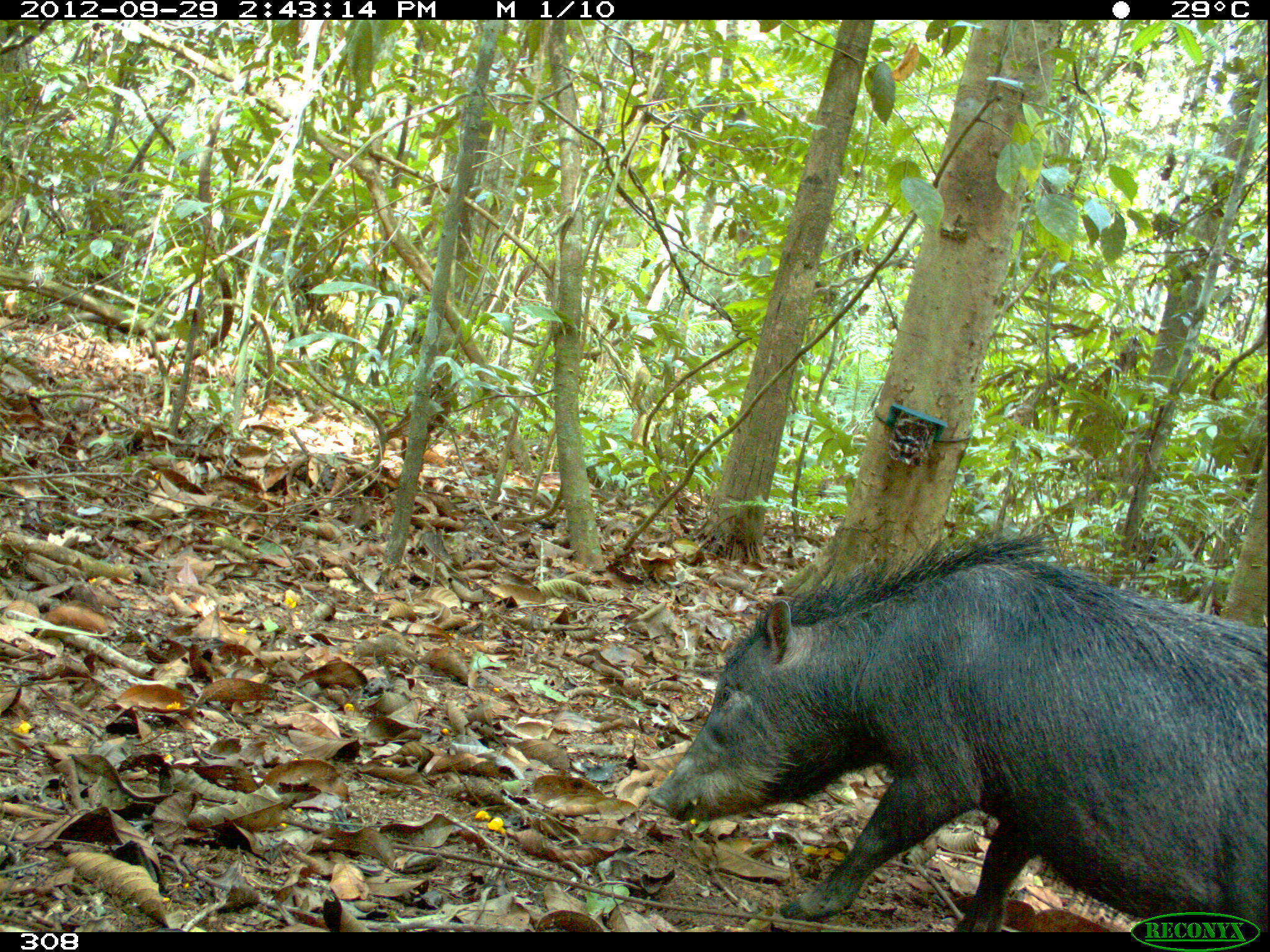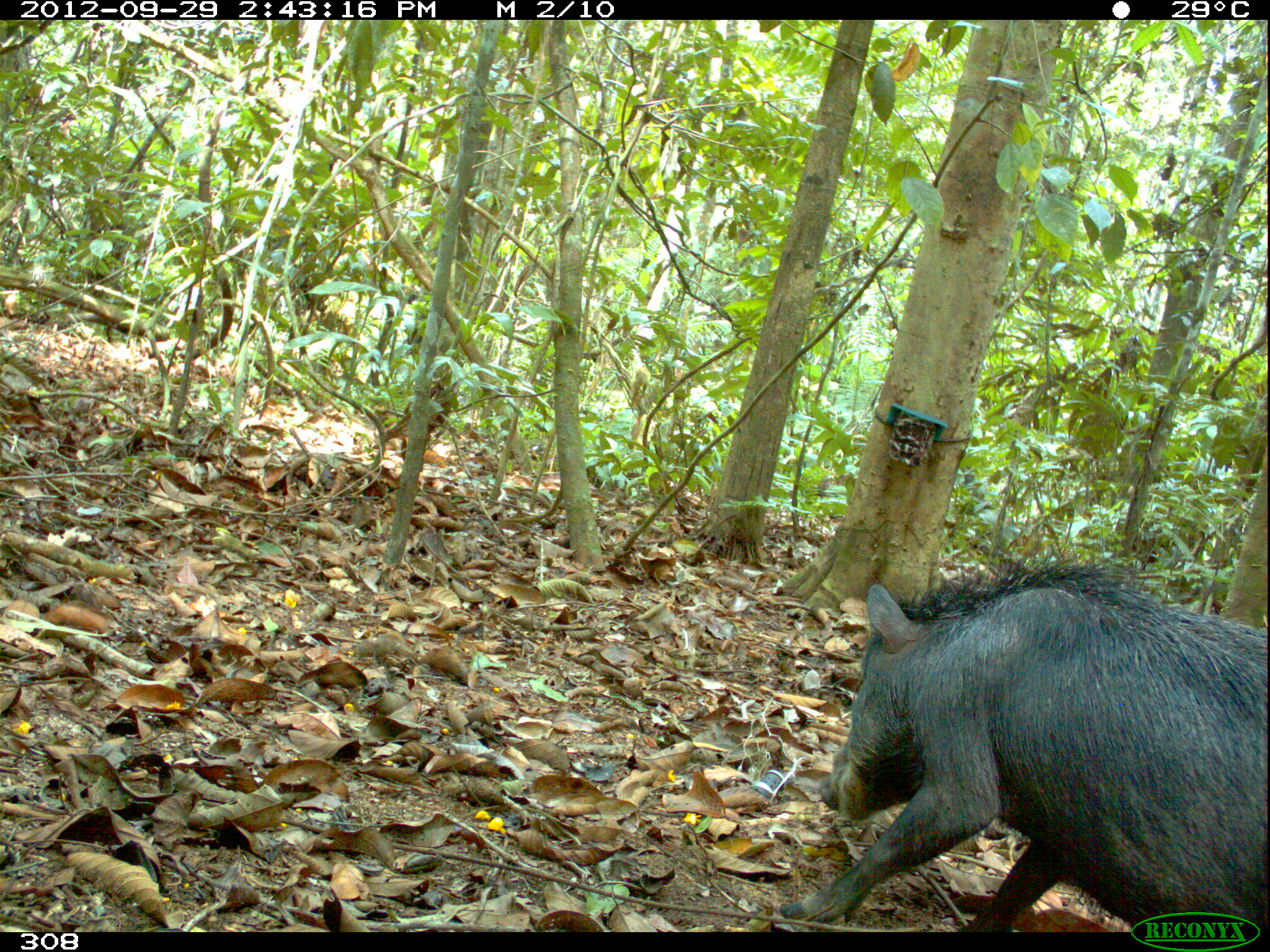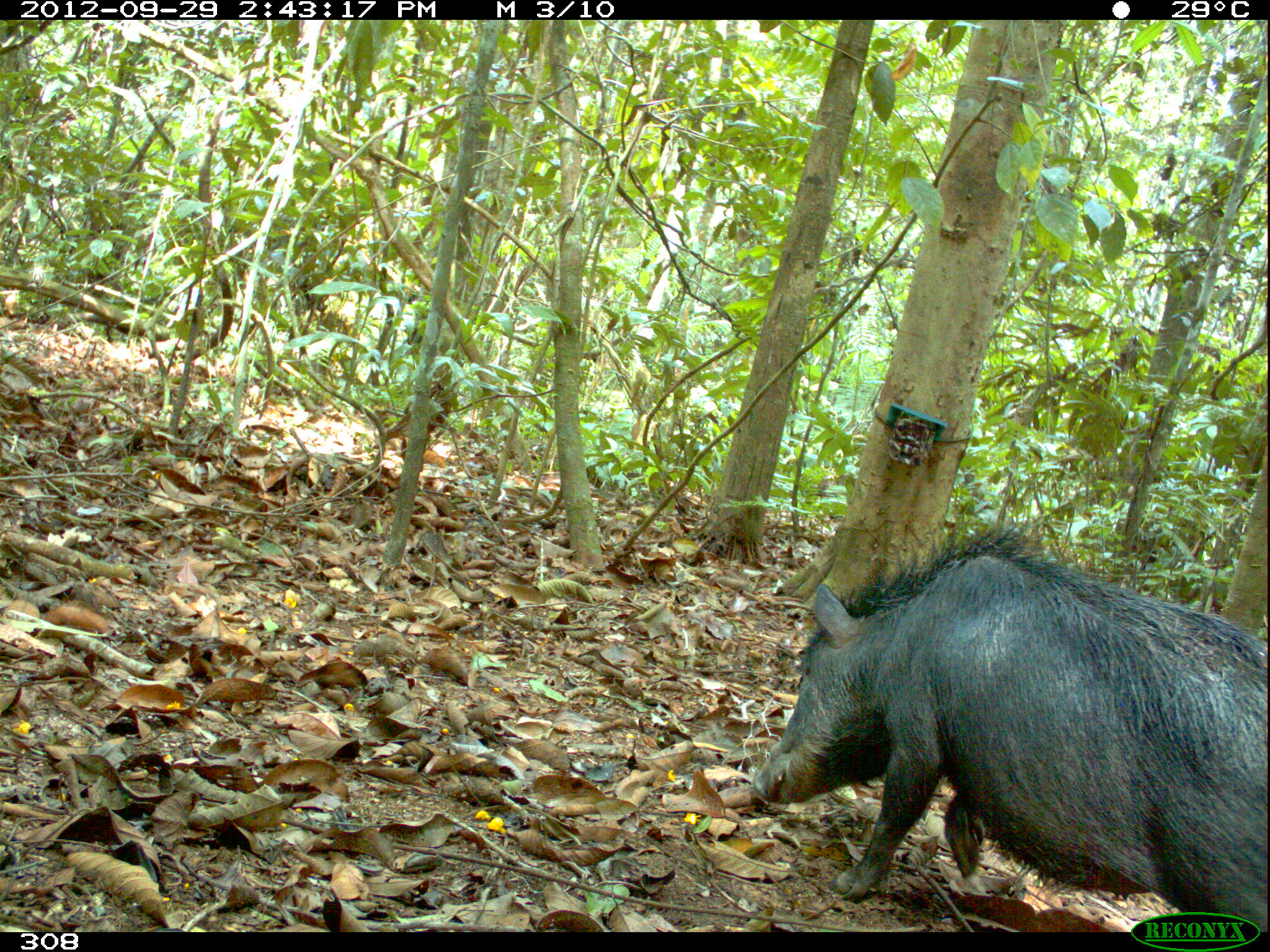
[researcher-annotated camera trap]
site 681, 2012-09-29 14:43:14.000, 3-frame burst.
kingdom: Animalia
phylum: Chordata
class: Mammalia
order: Artiodactyla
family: Tayassuidae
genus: Tayassu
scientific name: Tayassu pecari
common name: white-lipped peccary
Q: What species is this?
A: Tayassu pecari (white-lipped peccary).